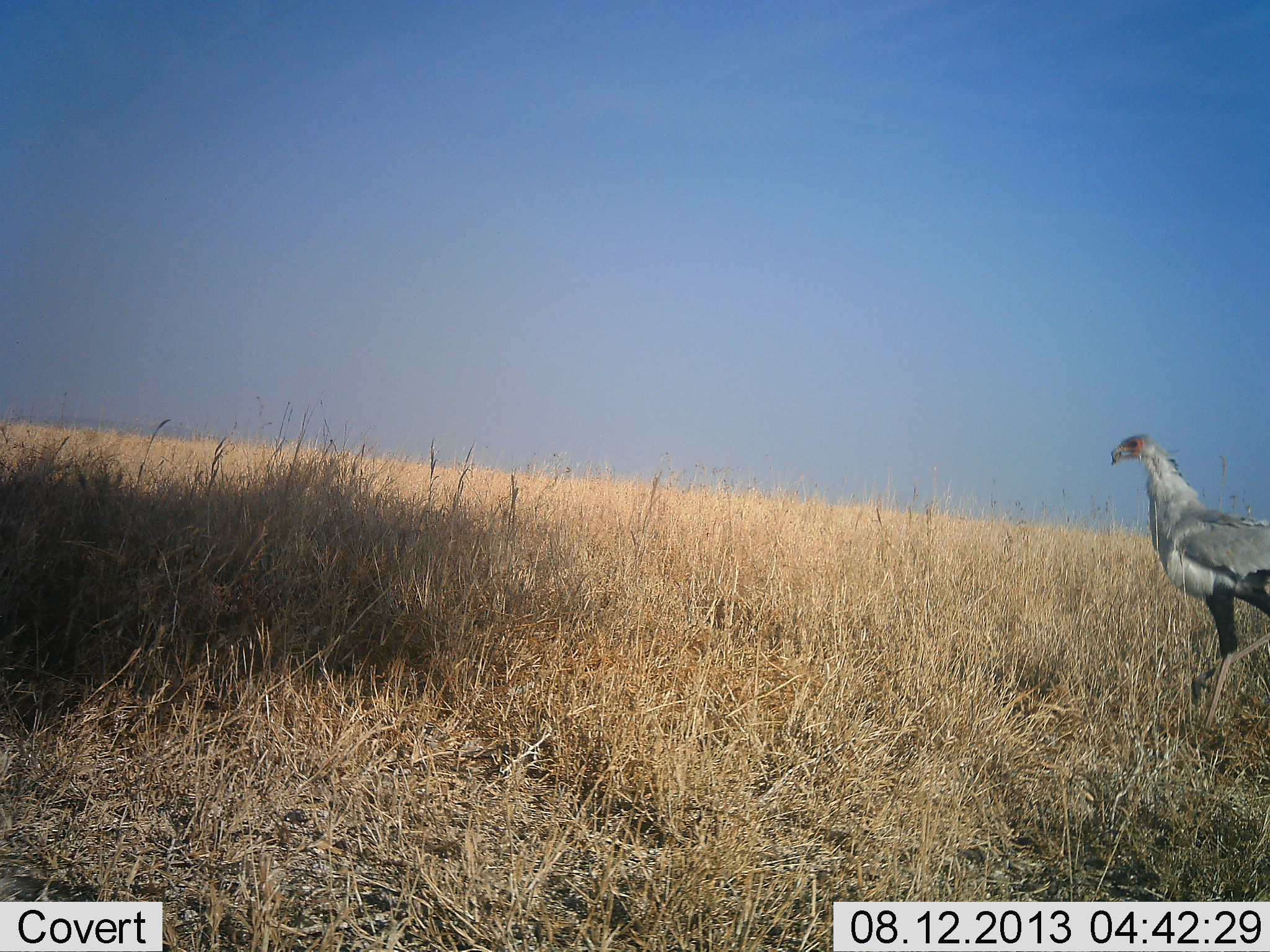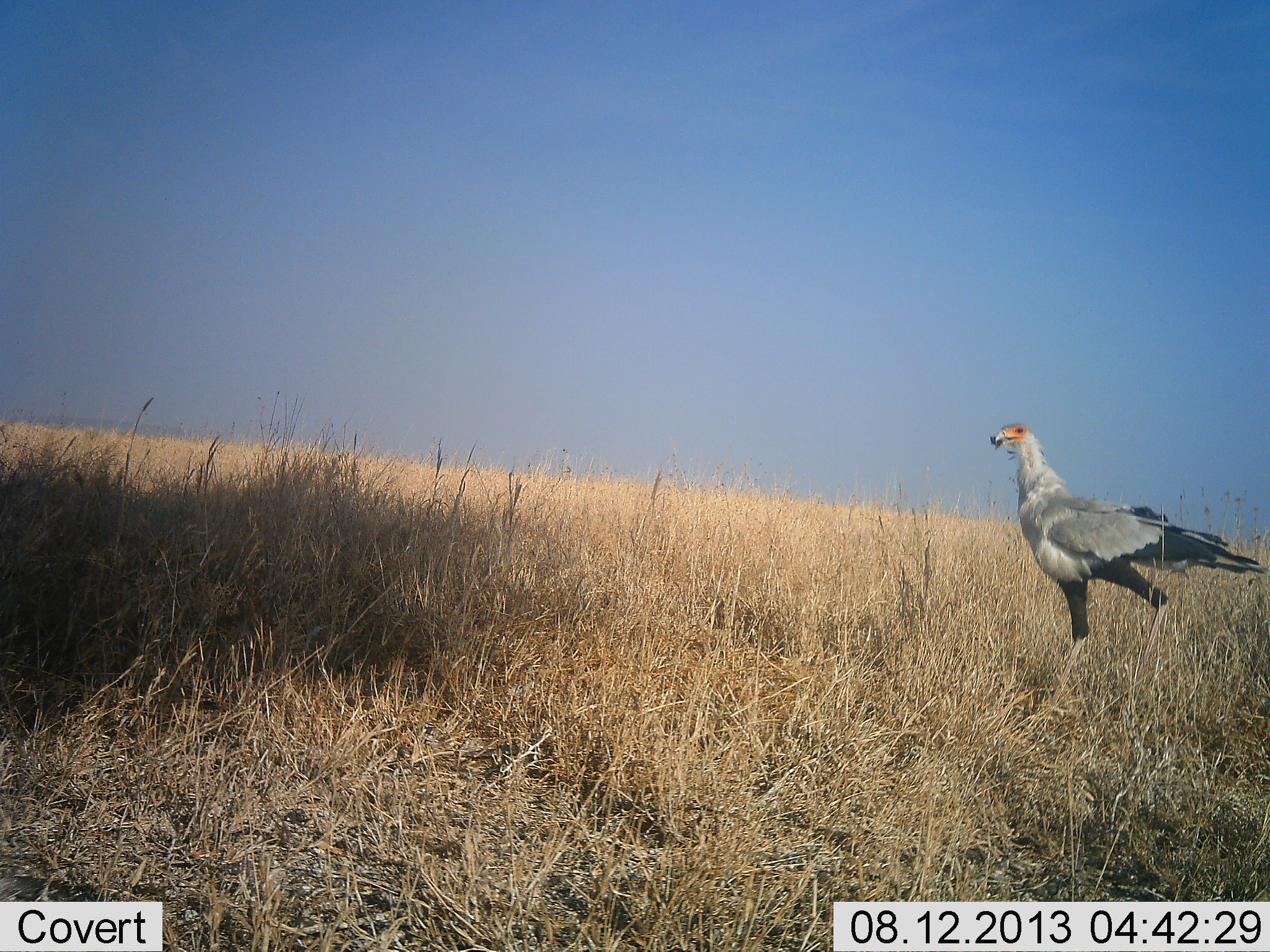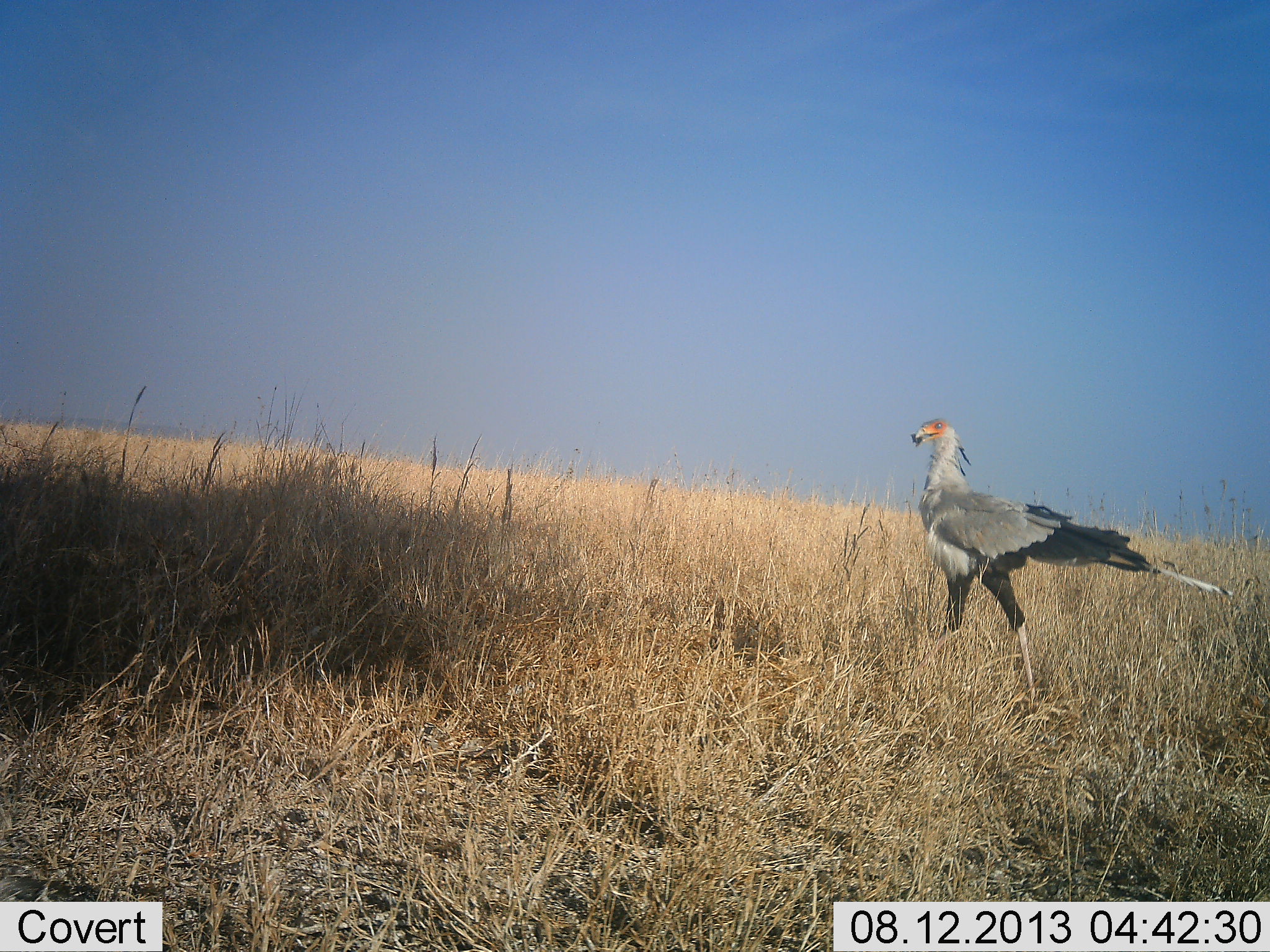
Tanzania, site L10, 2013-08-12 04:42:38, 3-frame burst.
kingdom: Animalia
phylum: Chordata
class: Aves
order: Accipitriformes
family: Sagittariidae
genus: Sagittarius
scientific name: Sagittarius serpentarius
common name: secretary bird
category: secretarybird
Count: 1.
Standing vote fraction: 17%.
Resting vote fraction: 0%.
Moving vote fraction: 83%.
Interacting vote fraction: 0%.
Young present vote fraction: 0%.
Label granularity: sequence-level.